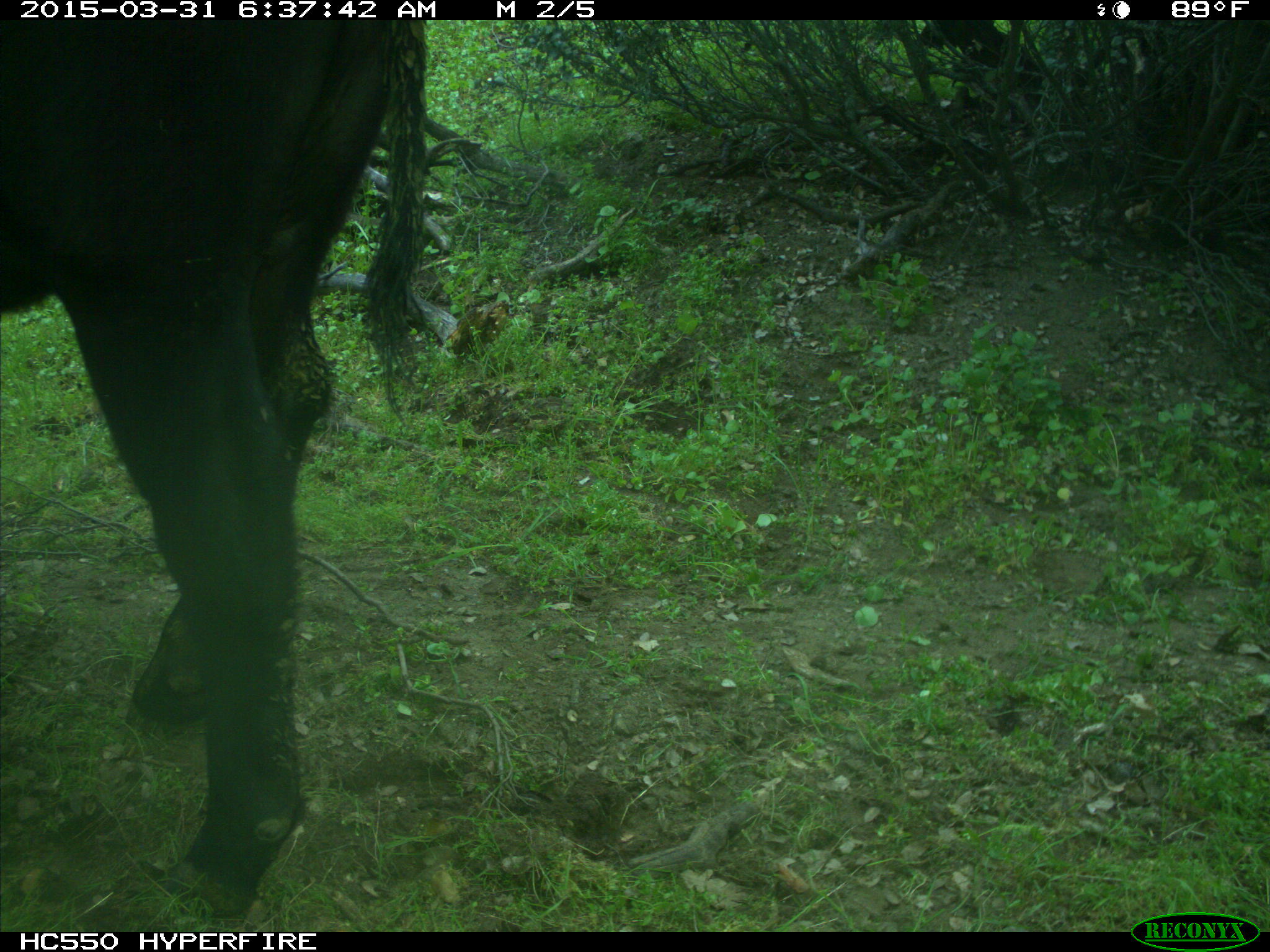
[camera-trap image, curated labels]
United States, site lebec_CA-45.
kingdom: Animalia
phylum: Chordata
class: Mammalia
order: Artiodactyla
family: Bovidae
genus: Bos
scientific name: Bos taurus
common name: domestic cow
Bos taurus (domestic cow).